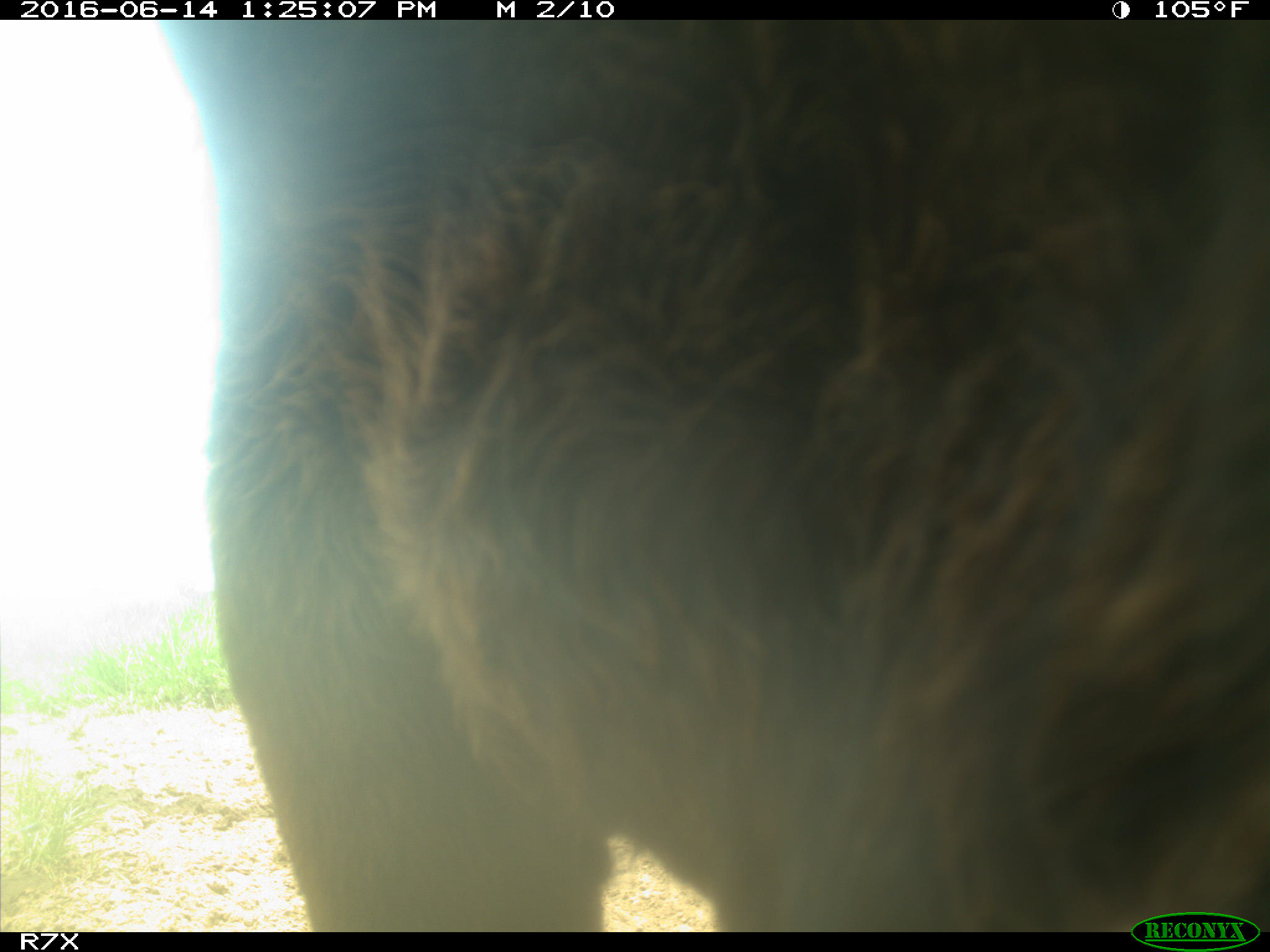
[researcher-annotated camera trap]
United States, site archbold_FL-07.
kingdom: Animalia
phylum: Chordata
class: Mammalia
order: Artiodactyla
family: Bovidae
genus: Bos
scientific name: Bos taurus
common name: domestic cow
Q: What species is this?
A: Bos taurus (domestic cow).